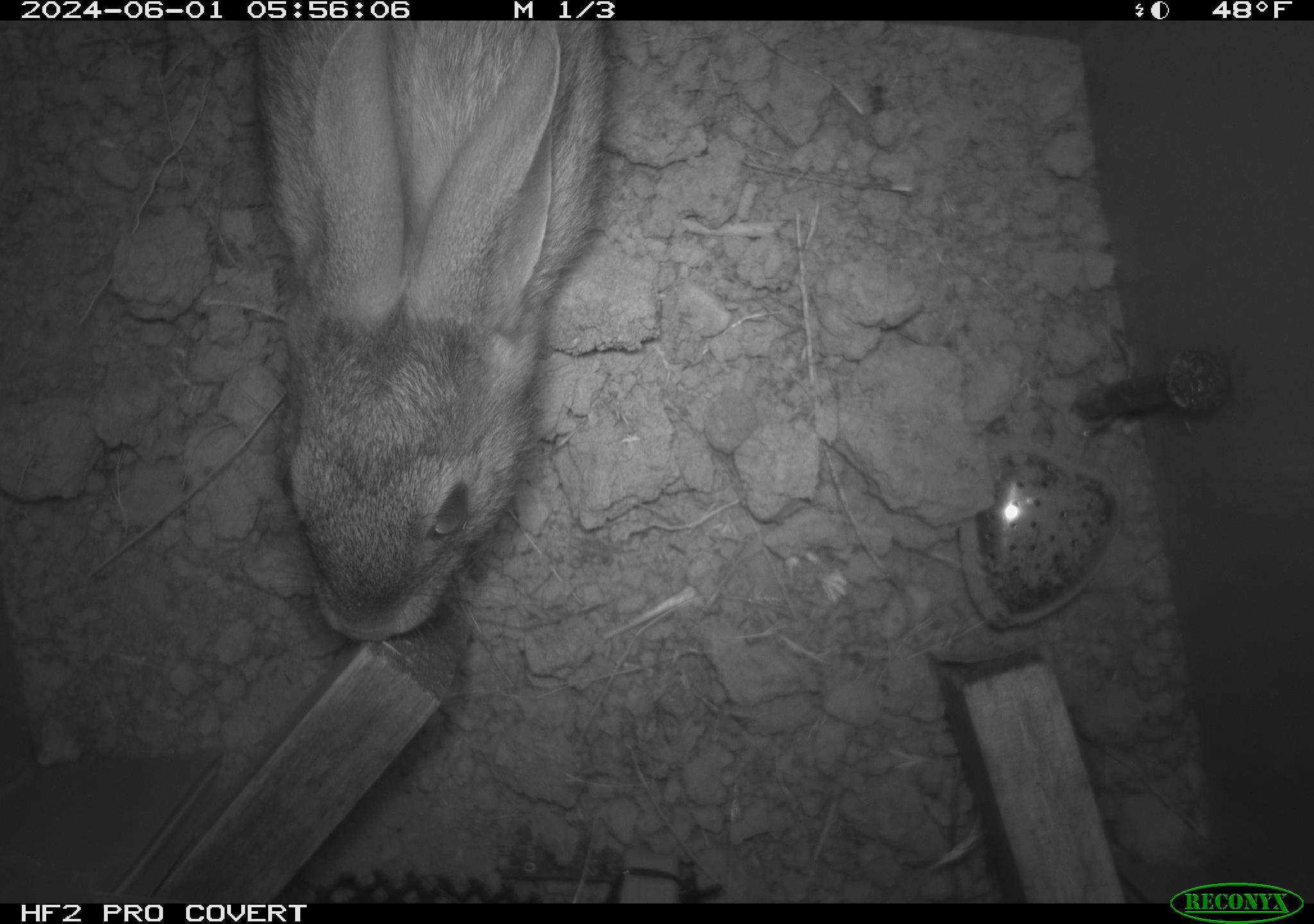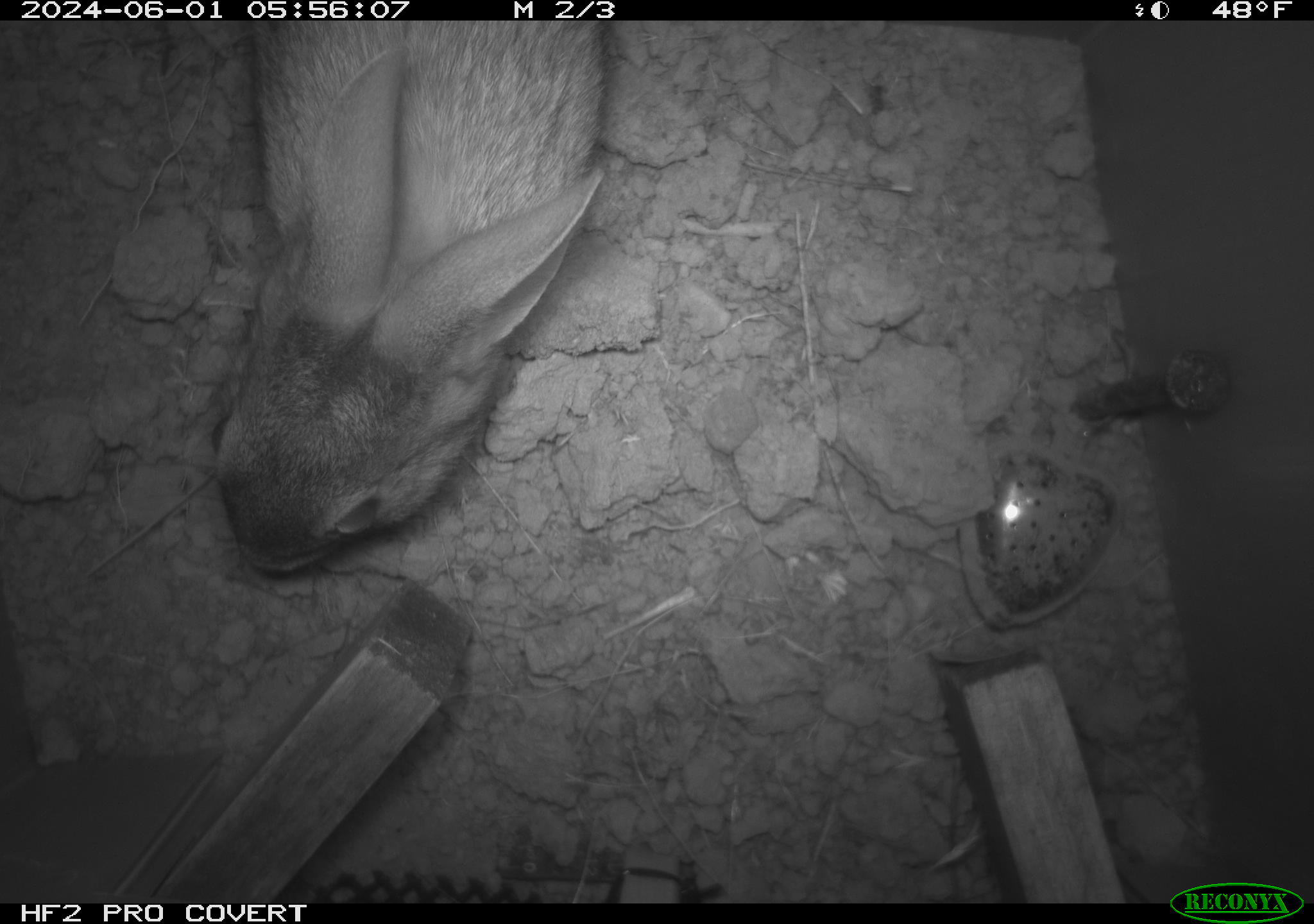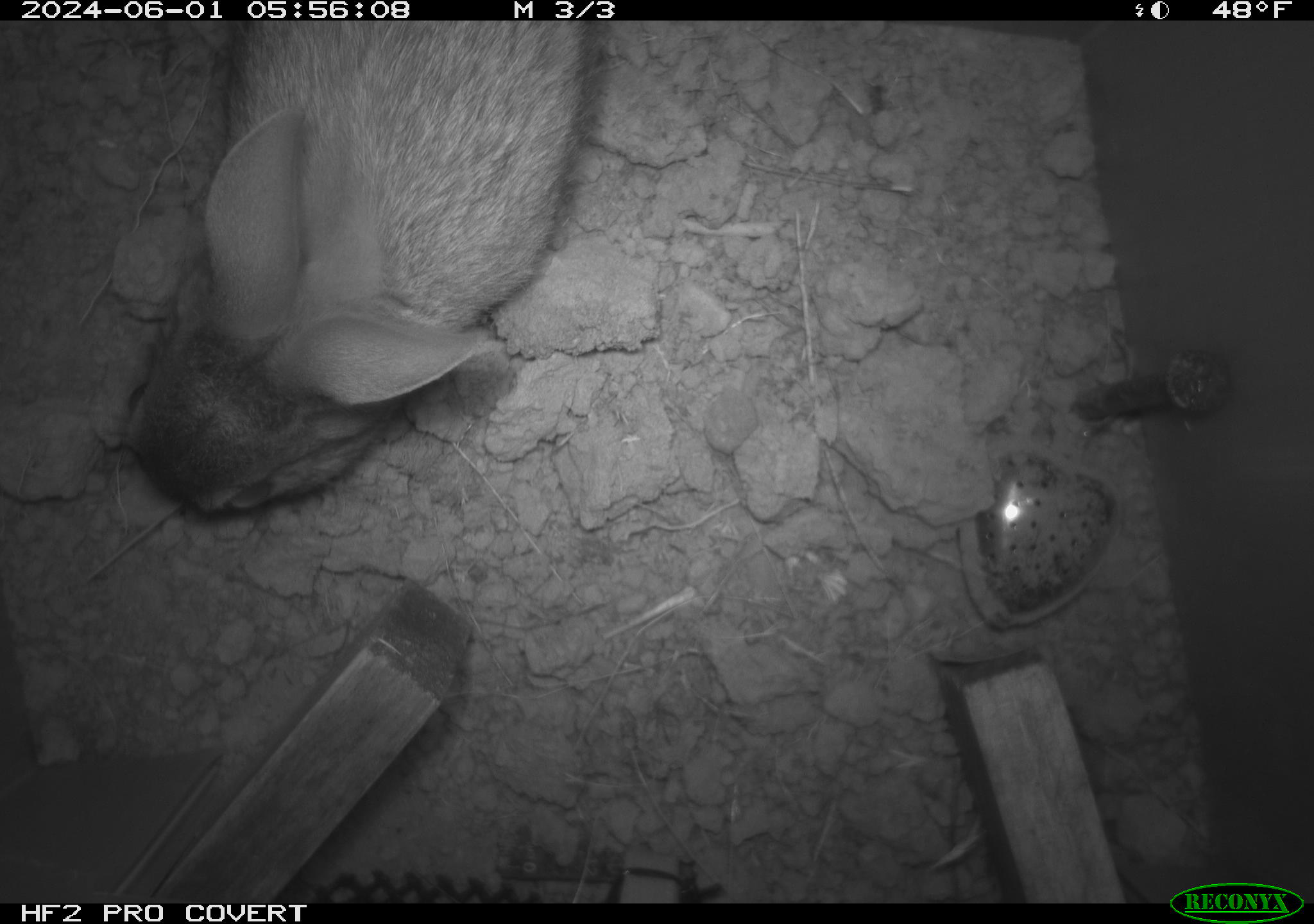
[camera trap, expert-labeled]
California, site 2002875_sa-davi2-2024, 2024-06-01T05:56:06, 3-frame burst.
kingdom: Animalia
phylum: Chordata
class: Mammalia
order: Lagomorpha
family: Leporidae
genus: Sylvilagus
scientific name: Sylvilagus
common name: cottontail rabbits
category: sylvilagus species